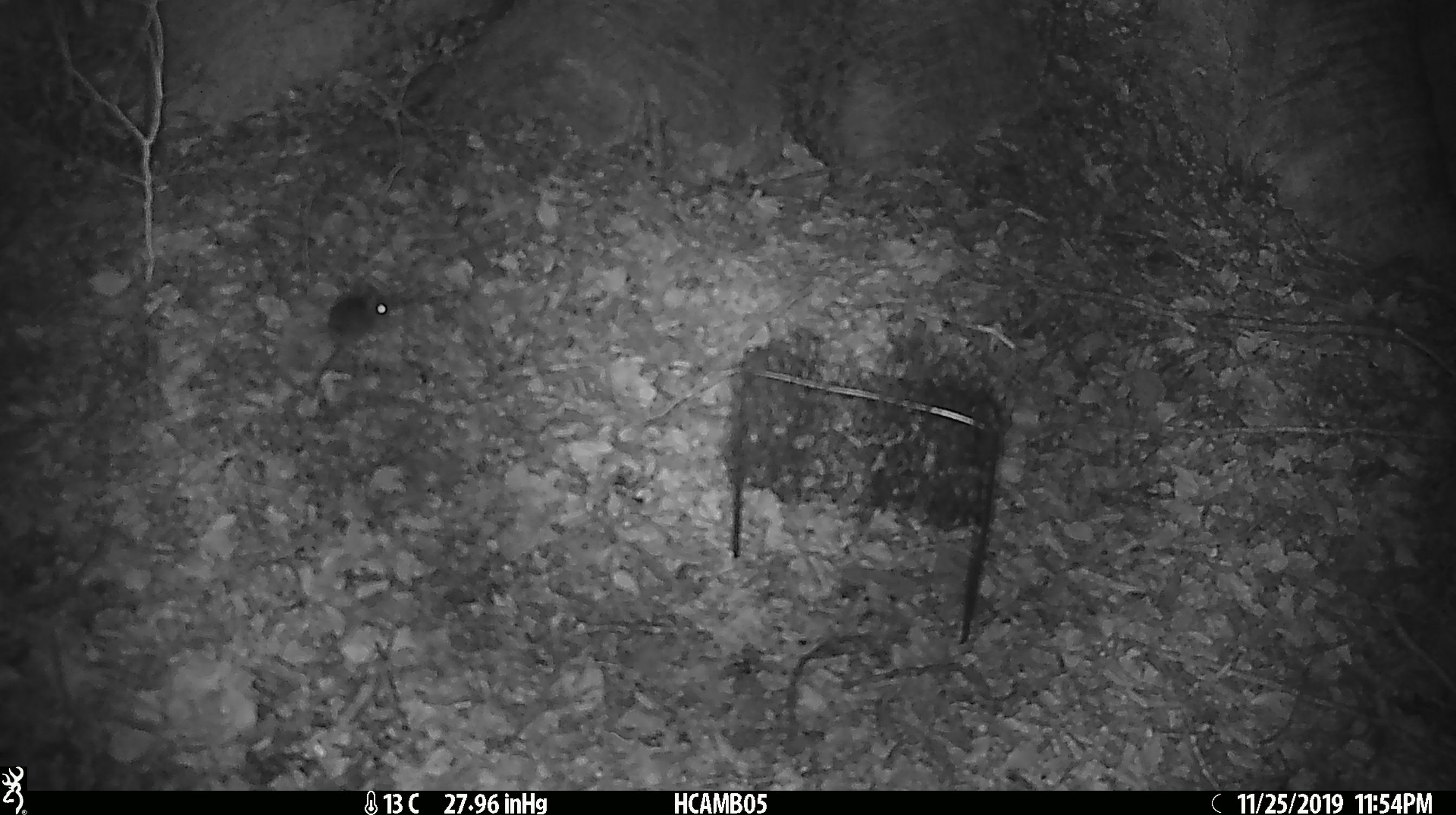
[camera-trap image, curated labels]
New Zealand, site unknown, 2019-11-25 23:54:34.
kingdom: Animalia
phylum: Chordata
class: Mammalia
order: Rodentia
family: Muridae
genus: Mus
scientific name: Mus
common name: mouse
Mouse (Mus).